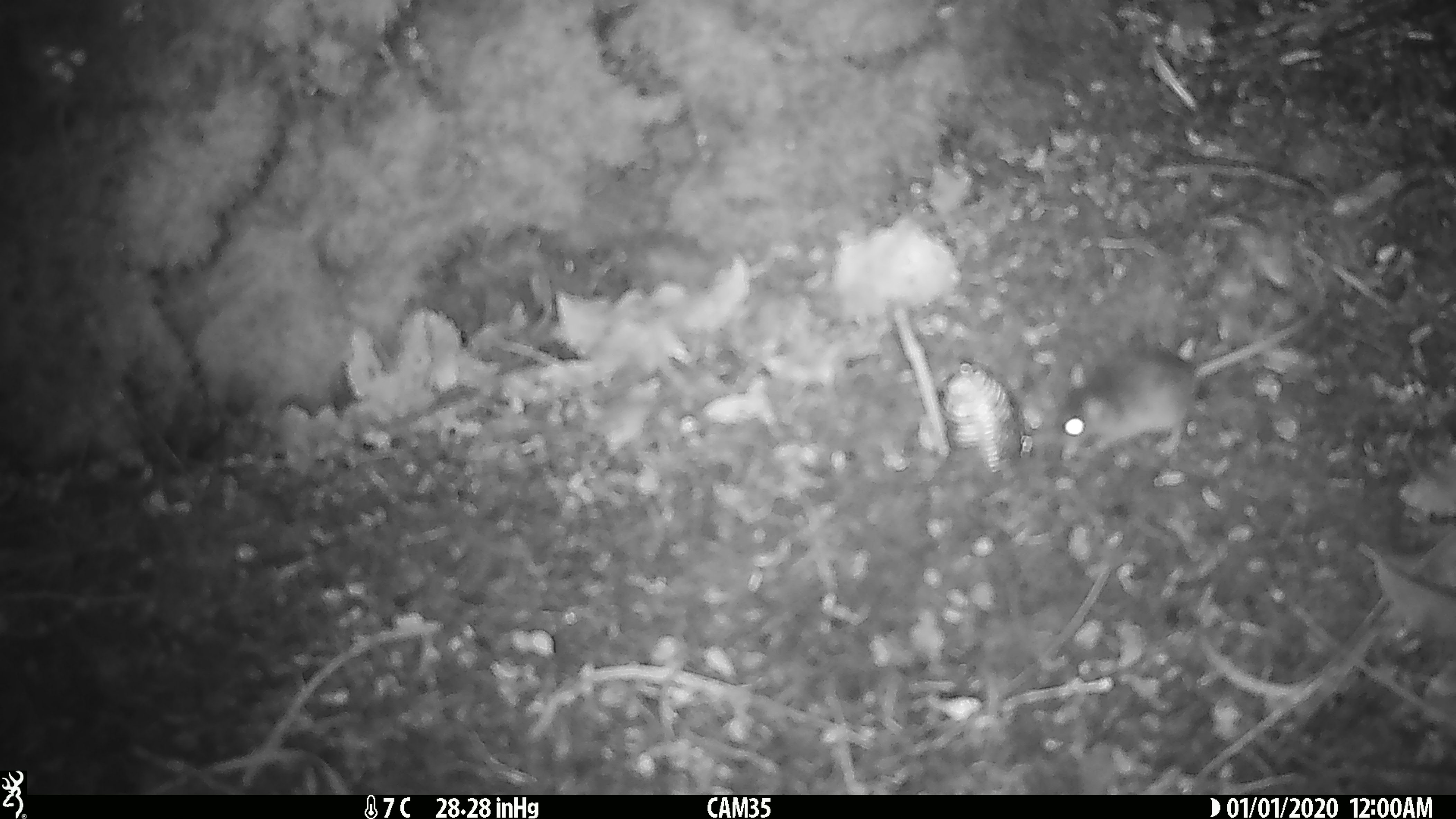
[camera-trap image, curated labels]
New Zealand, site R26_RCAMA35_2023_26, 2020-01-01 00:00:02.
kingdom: Animalia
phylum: Chordata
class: Mammalia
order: Rodentia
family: Muridae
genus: Mus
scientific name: Mus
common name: mouse